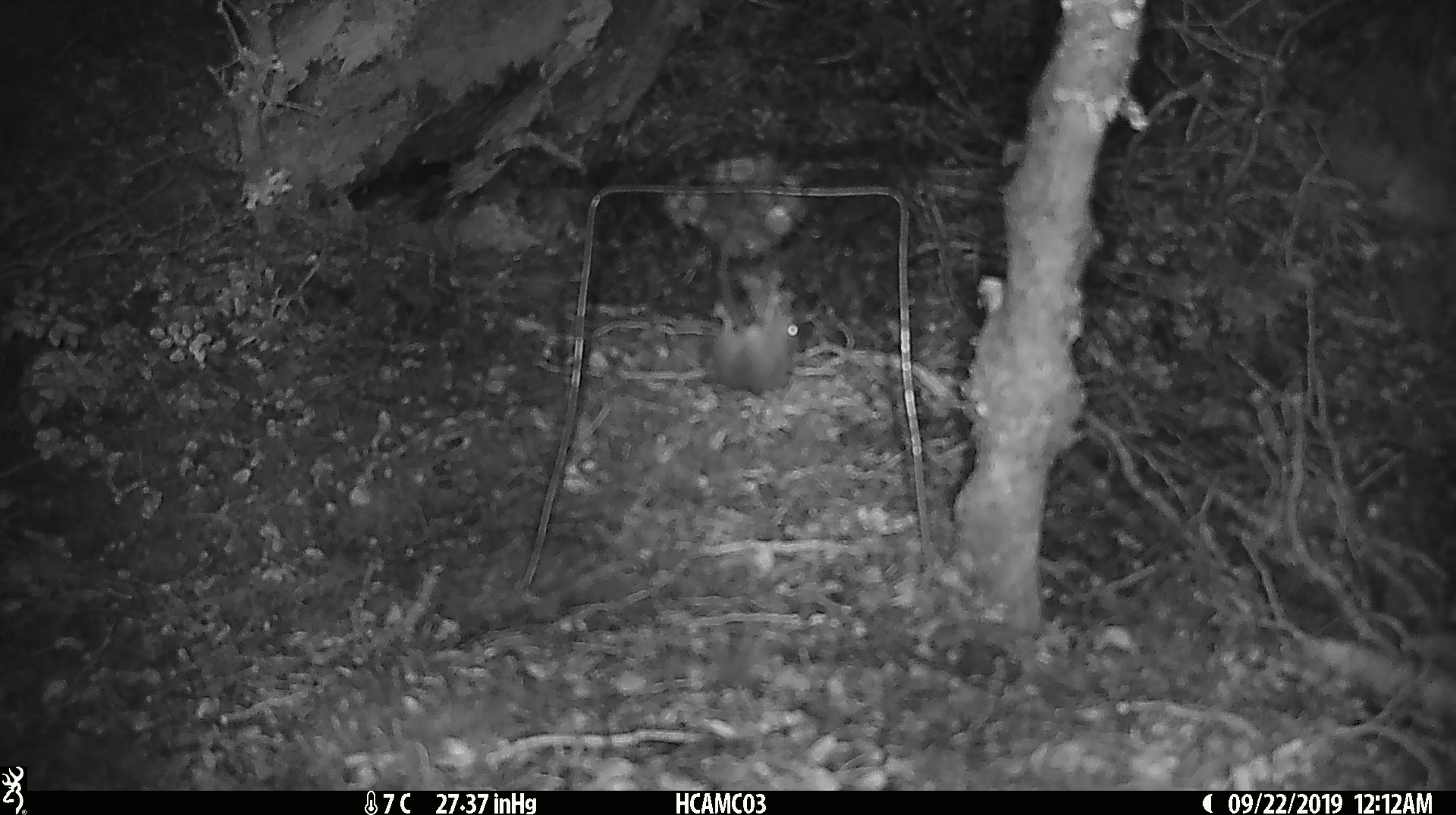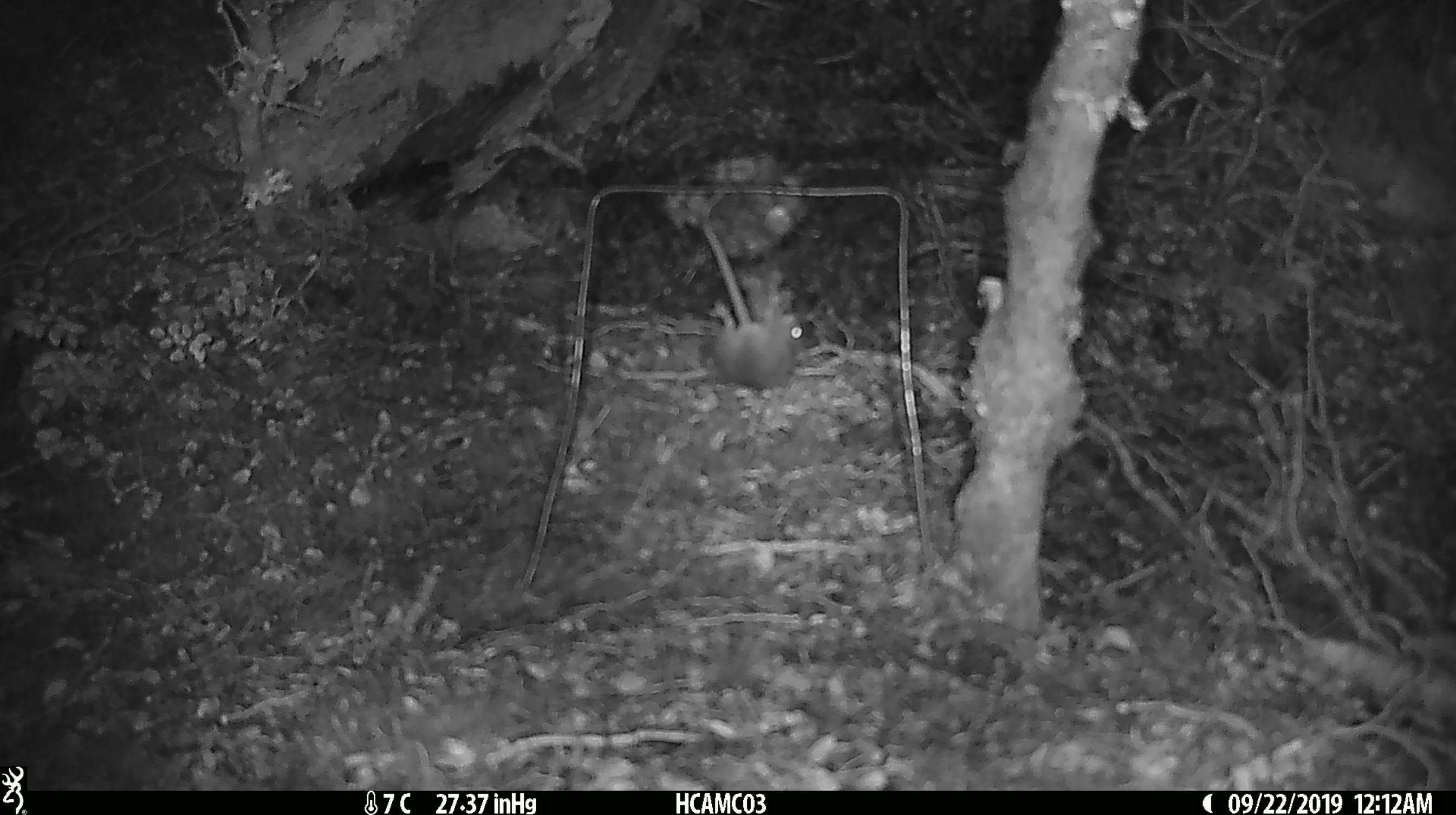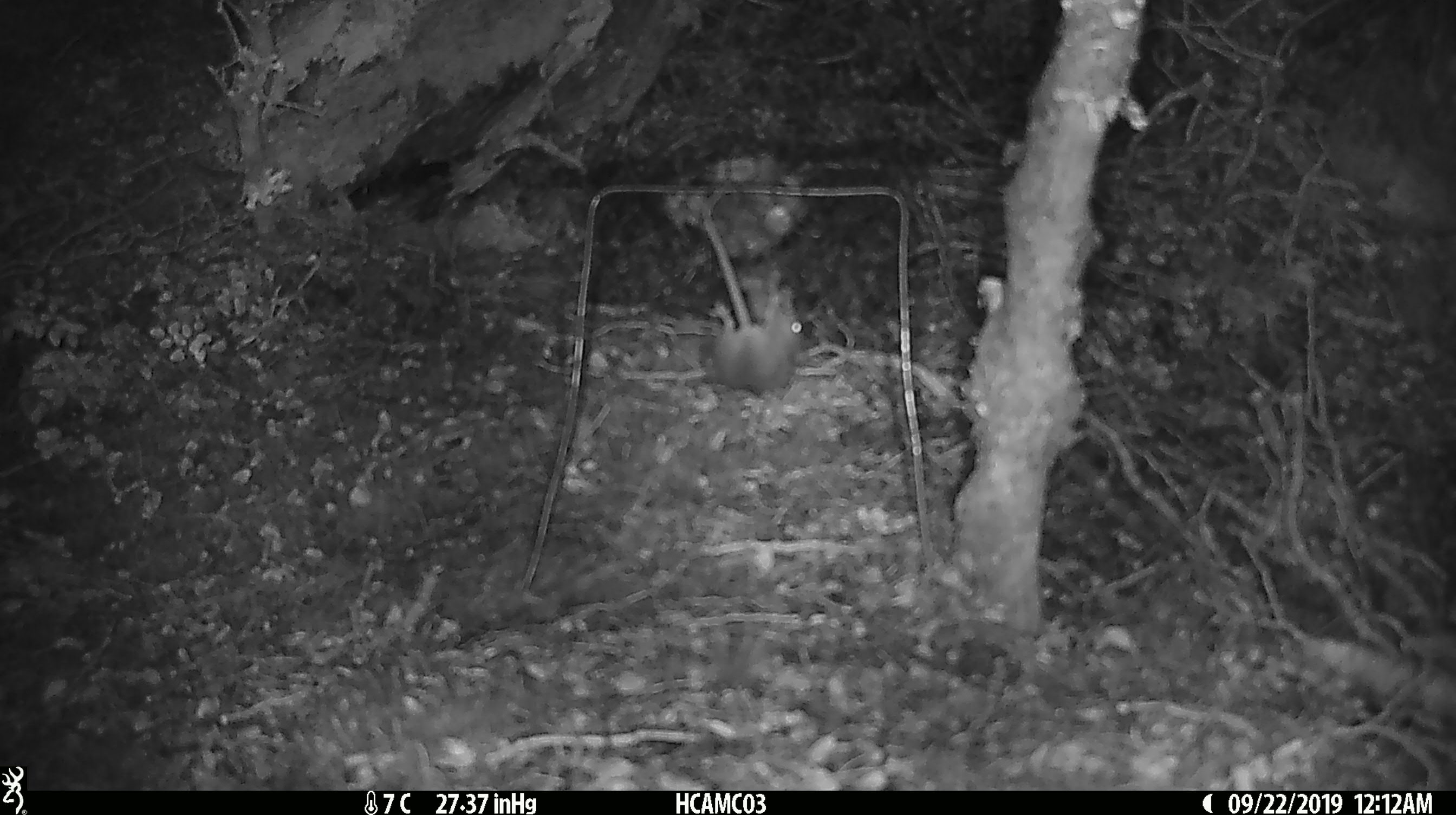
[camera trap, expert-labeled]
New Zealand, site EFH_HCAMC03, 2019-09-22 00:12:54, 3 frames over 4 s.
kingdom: Animalia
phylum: Chordata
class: Mammalia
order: Rodentia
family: Muridae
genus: Mus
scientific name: Mus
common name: mouse